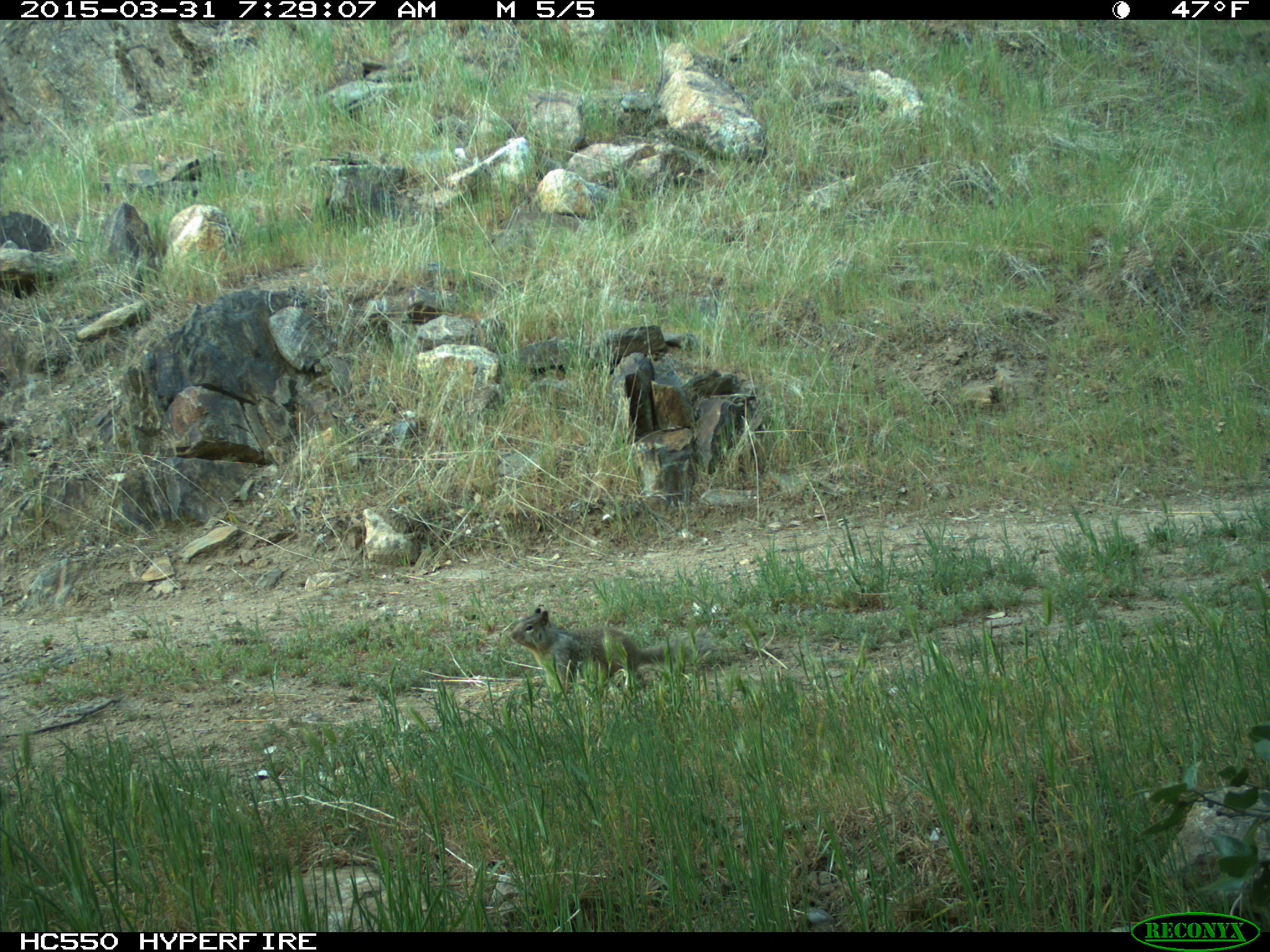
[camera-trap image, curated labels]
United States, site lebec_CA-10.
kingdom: Animalia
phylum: Chordata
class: Mammalia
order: Rodentia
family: Sciuridae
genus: Otospermophilus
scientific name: Otospermophilus beecheyi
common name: california ground squirrel